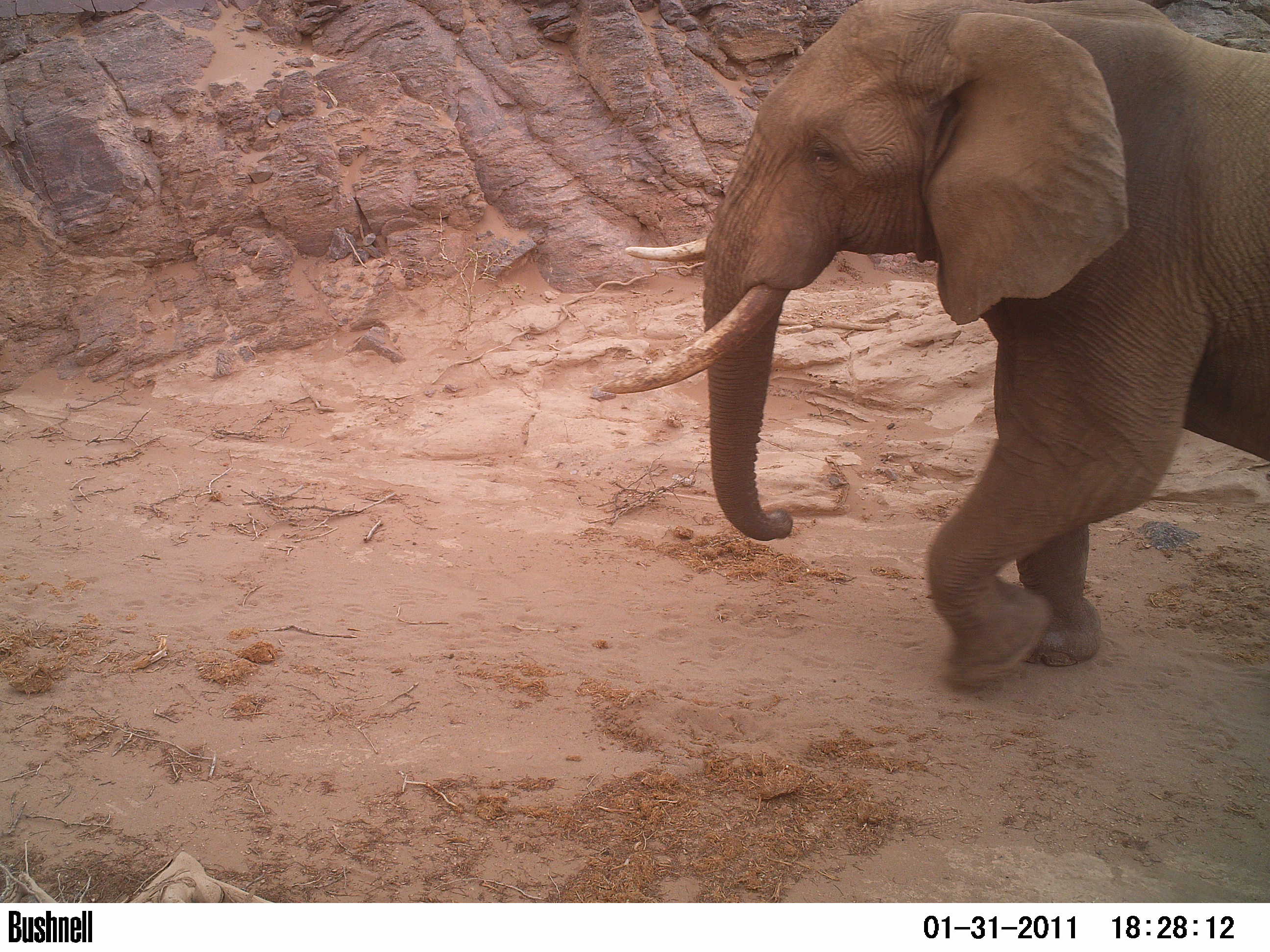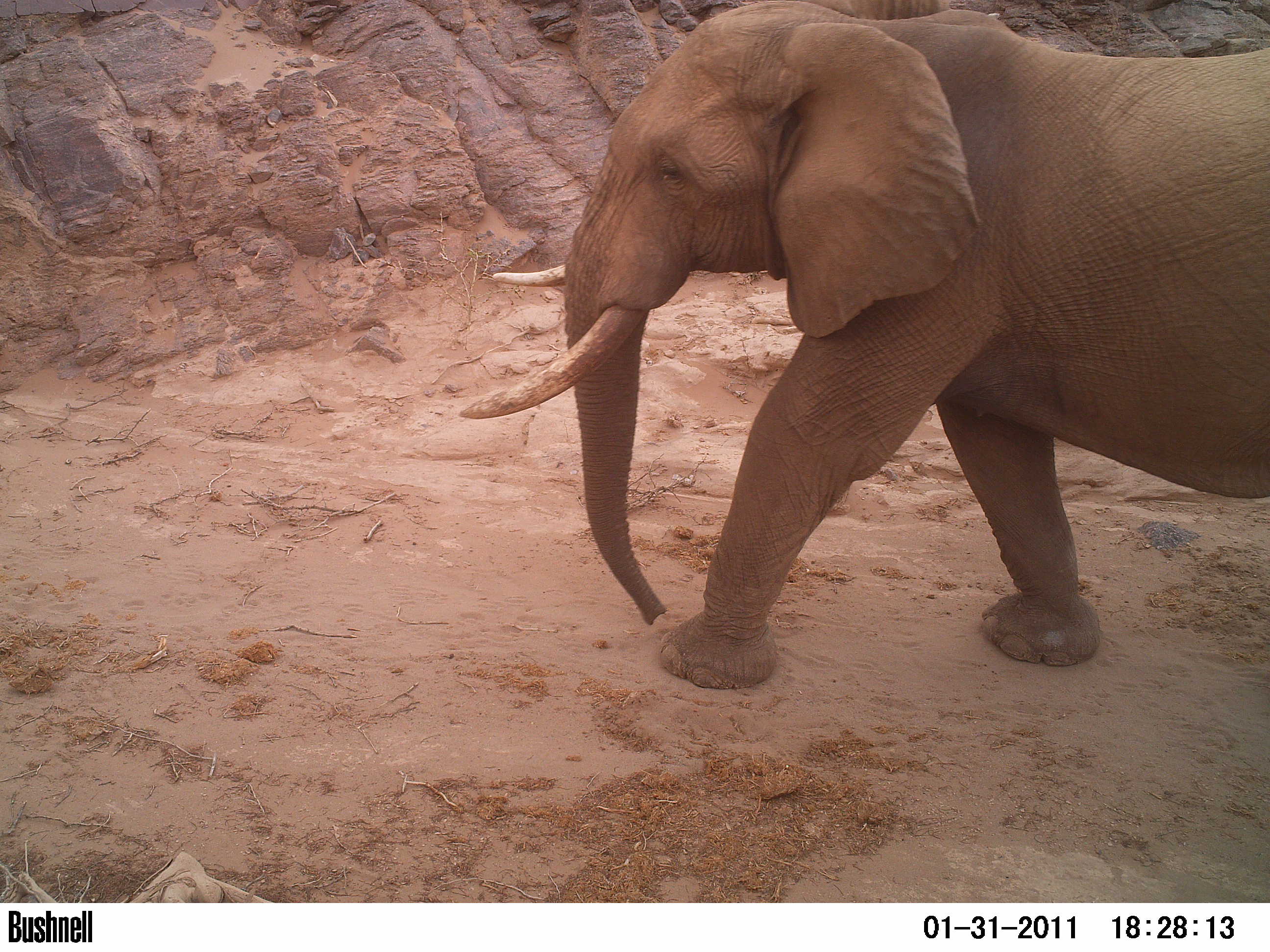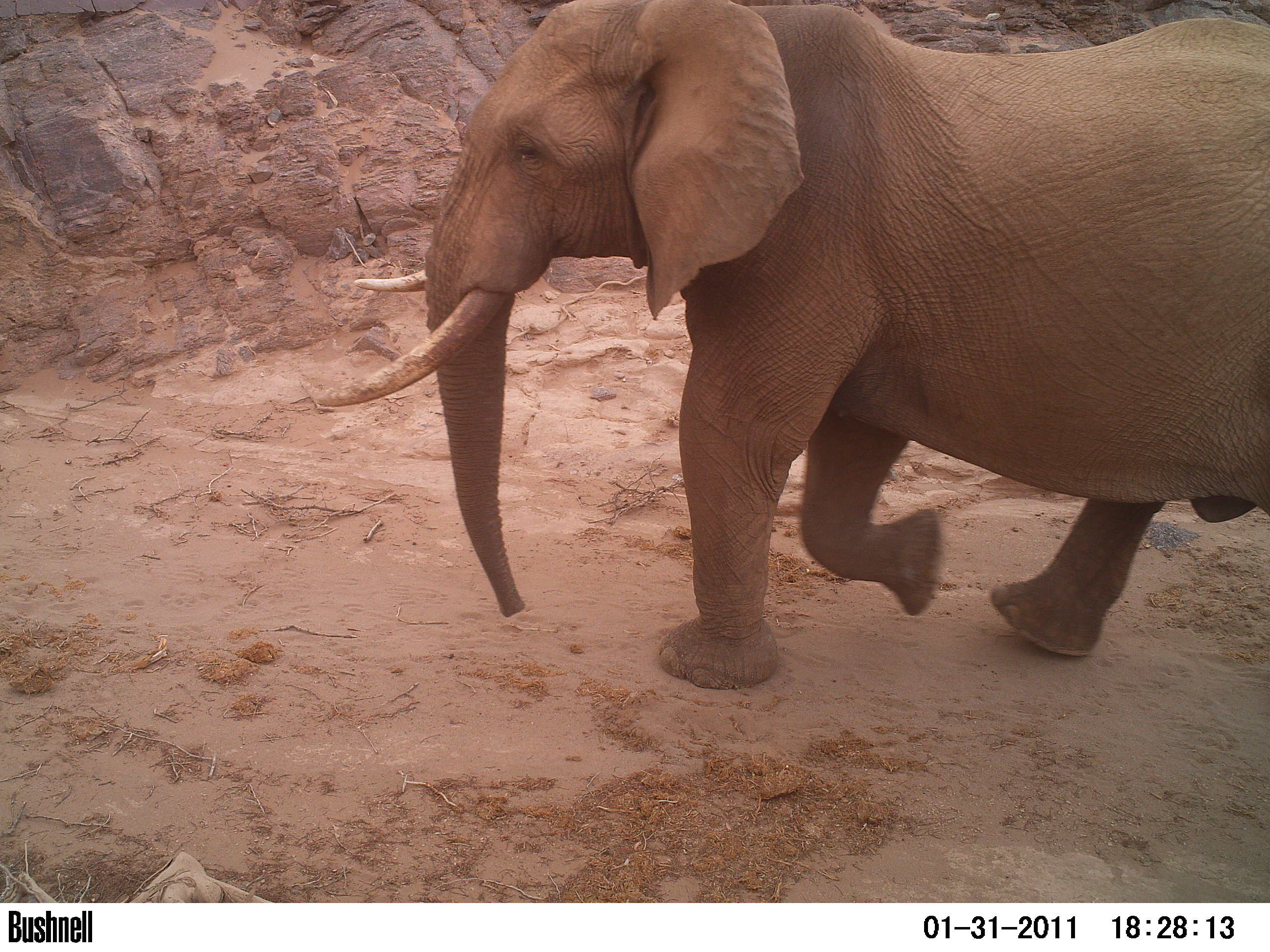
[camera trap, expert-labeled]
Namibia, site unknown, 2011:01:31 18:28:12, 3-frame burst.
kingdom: Animalia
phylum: Chordata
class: Mammalia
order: Proboscidea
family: Elephantidae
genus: Loxodonta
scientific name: Loxodonta africana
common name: african elephant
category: loxodanta africana